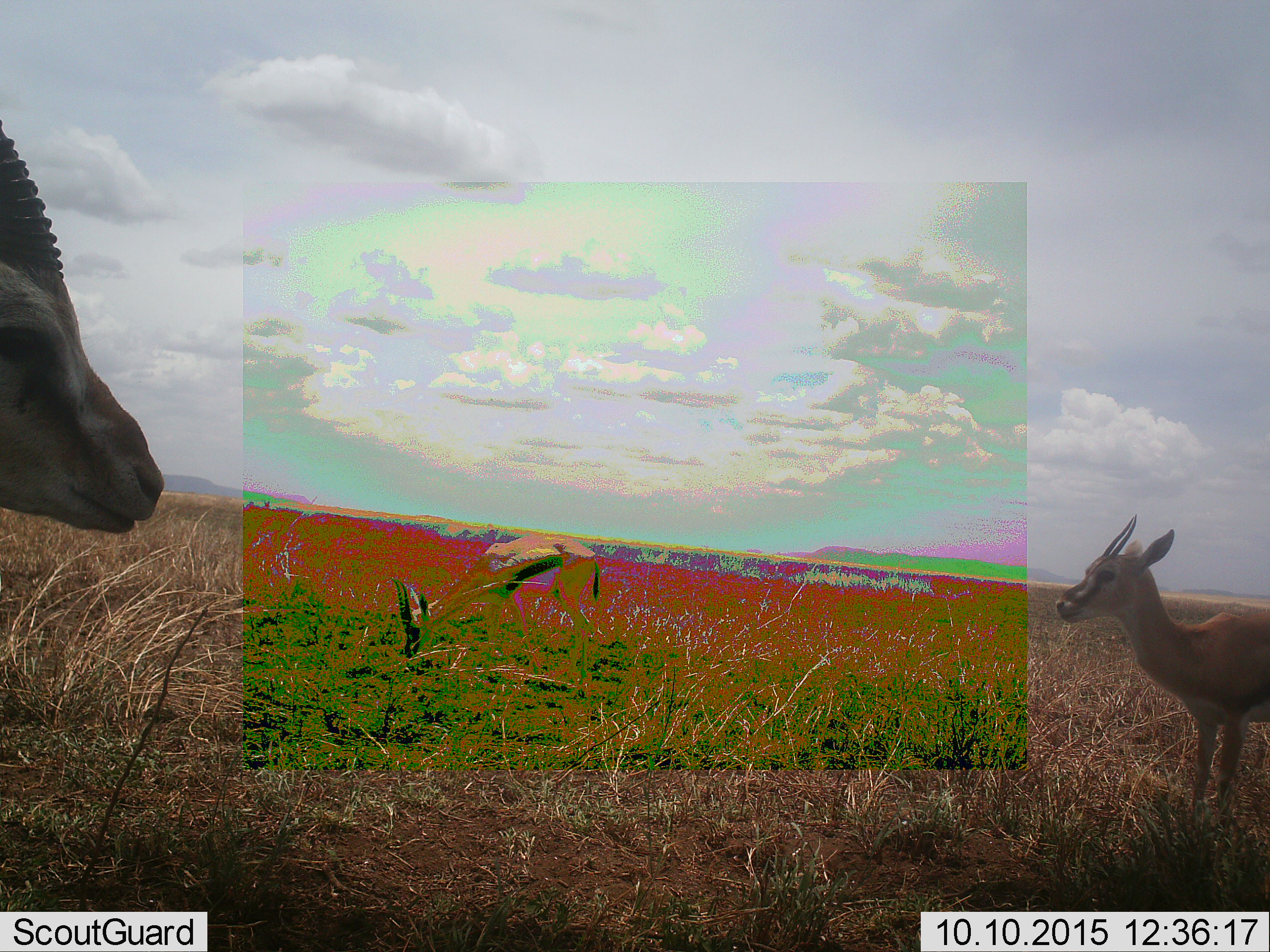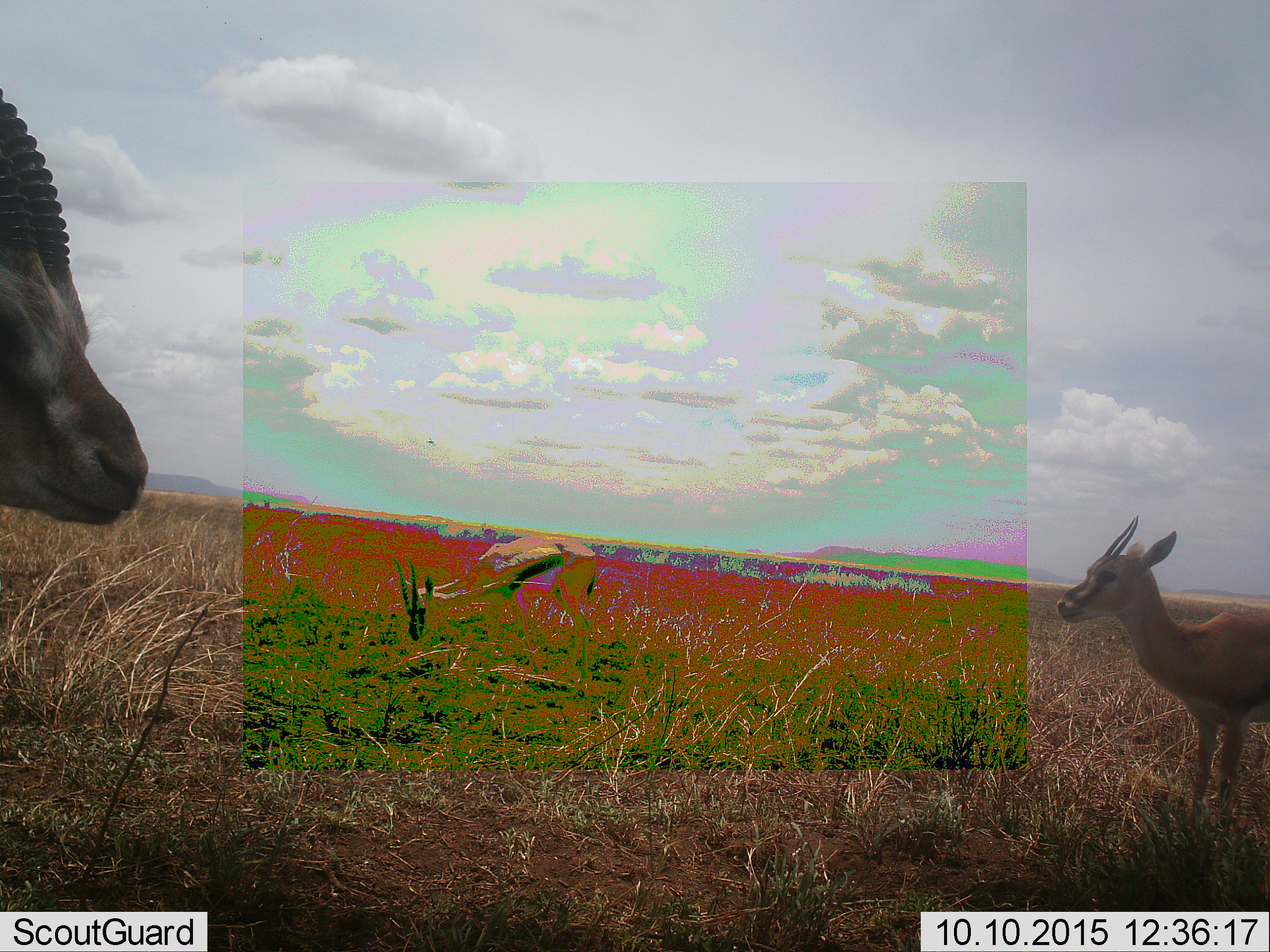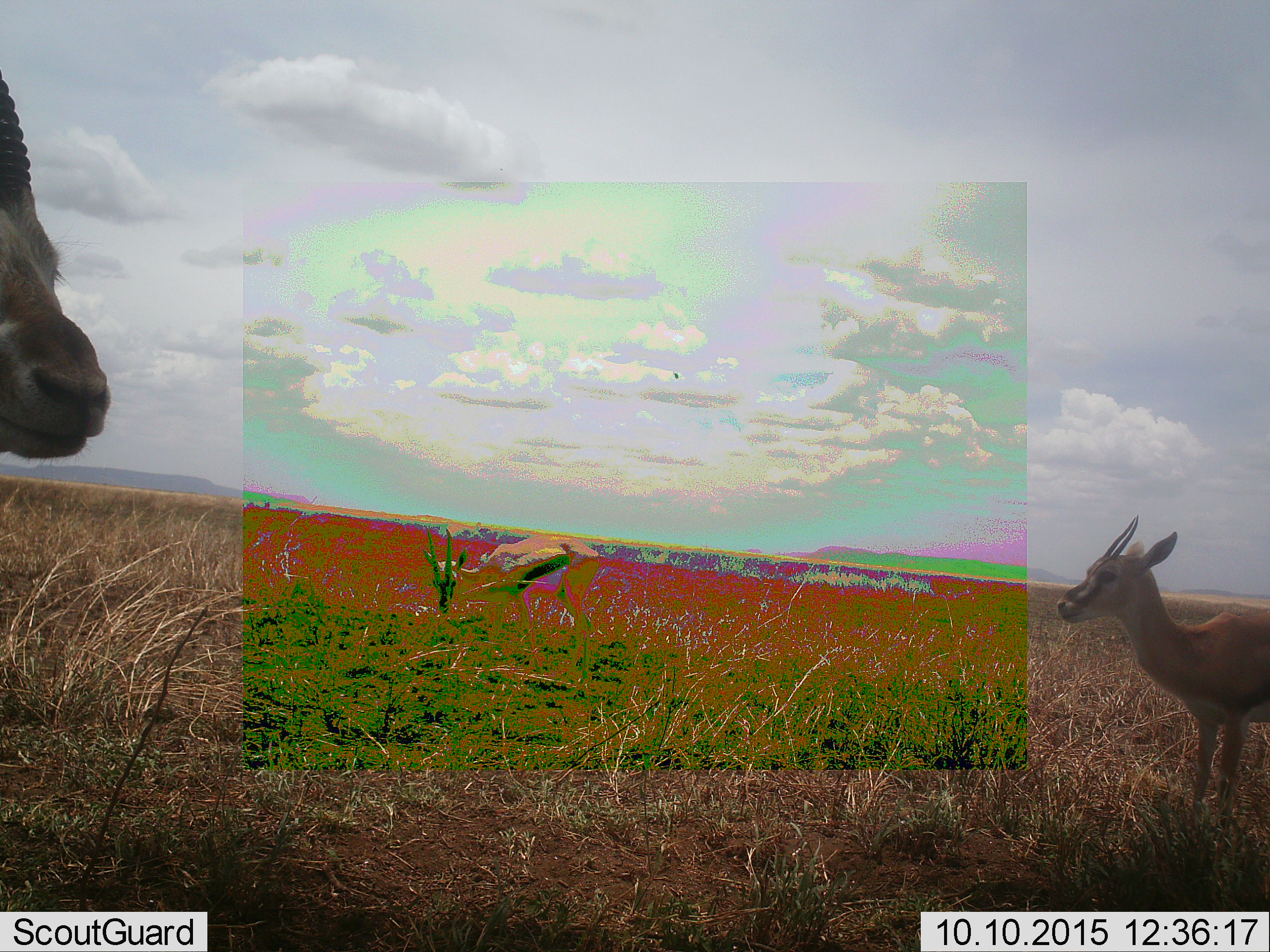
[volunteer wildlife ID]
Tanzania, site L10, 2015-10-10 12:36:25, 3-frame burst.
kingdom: Animalia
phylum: Chordata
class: Mammalia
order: Artiodactyla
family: Bovidae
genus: Eudorcas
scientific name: Eudorcas thomsonii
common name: thomson's gazelle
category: gazellethomsons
Gazellethomsons (thomson's gazelle) (Eudorcas thomsonii), count 3. Behavior (volunteer vote fractions): standing 88%, resting 0%, moving 0%, interacting 0%. Young present (vote fraction): 0%. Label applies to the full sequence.